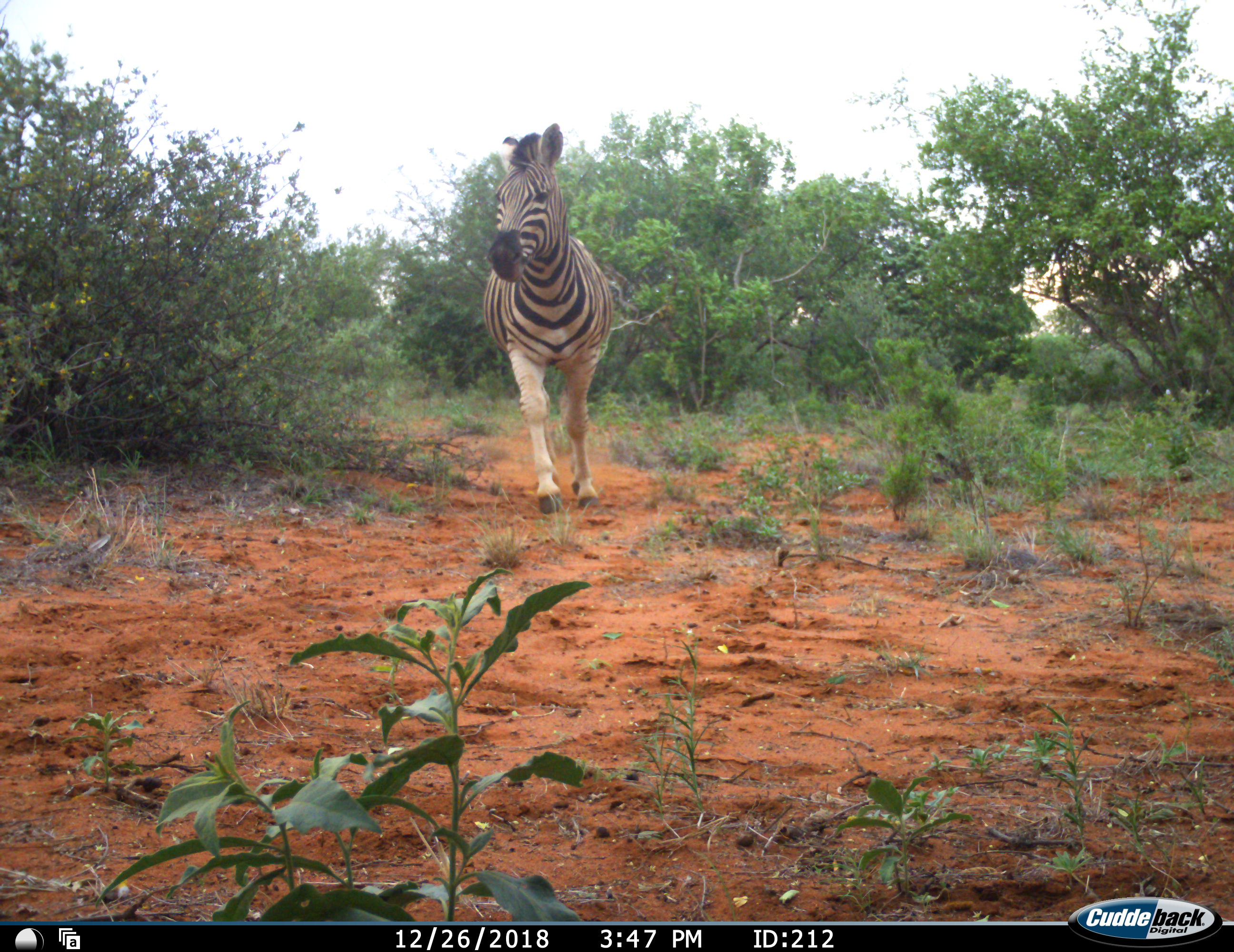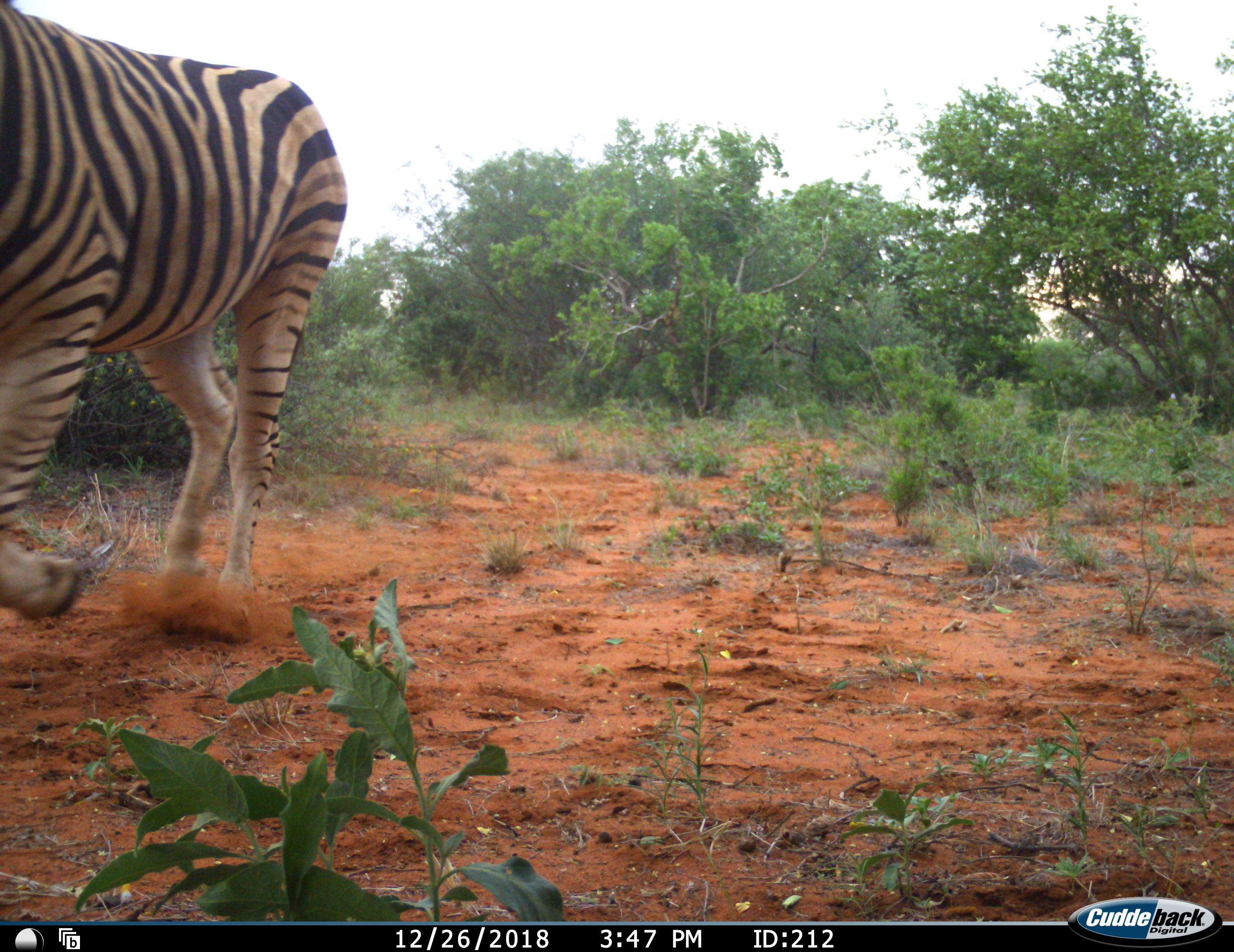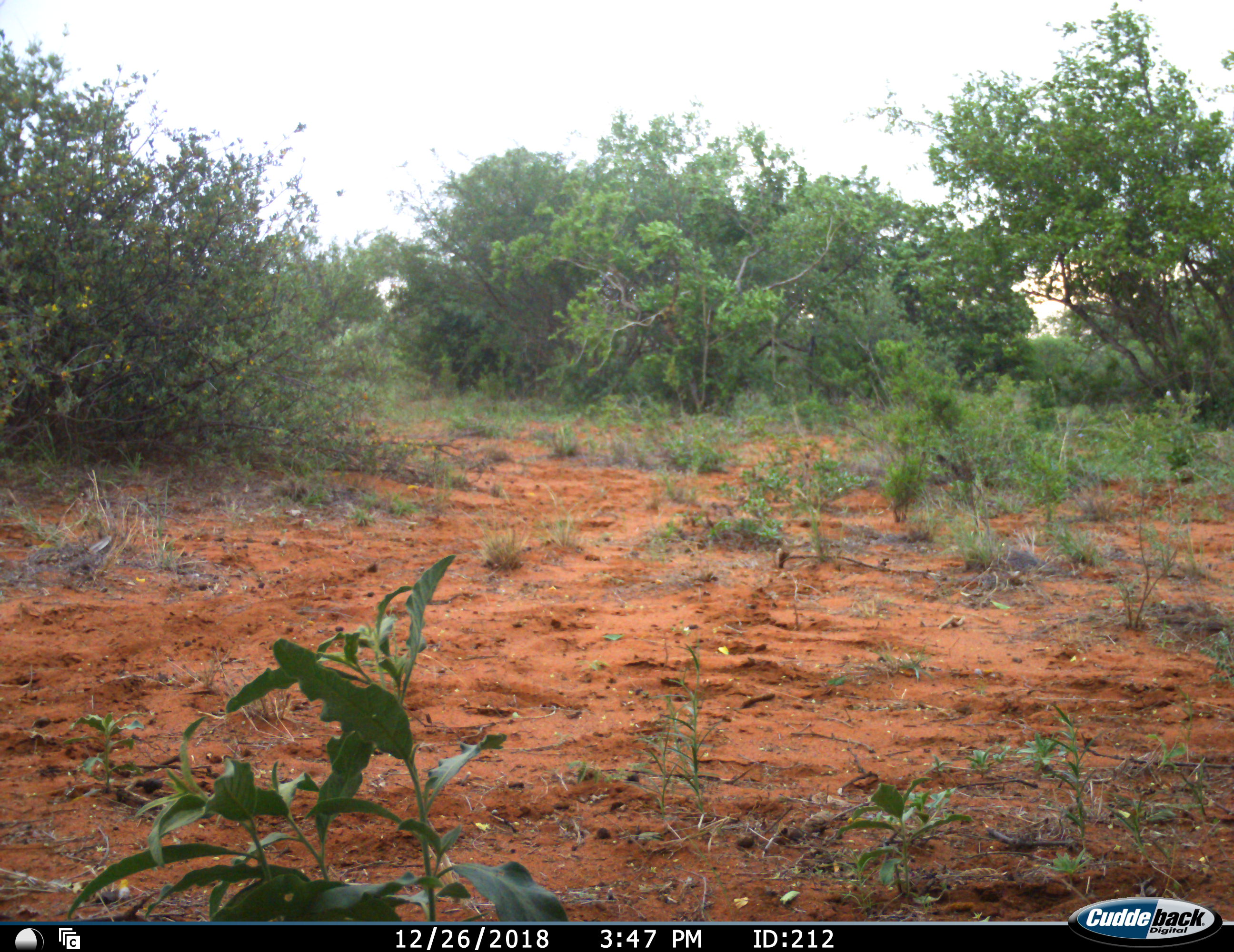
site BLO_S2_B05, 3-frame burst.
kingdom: Animalia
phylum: Chordata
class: Mammalia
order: Perissodactyla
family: Equidae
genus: Equus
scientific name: Equus quagga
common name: plains zebra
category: zebraplains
Zebraplains (plains zebra) (Equus quagga), count 1. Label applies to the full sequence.